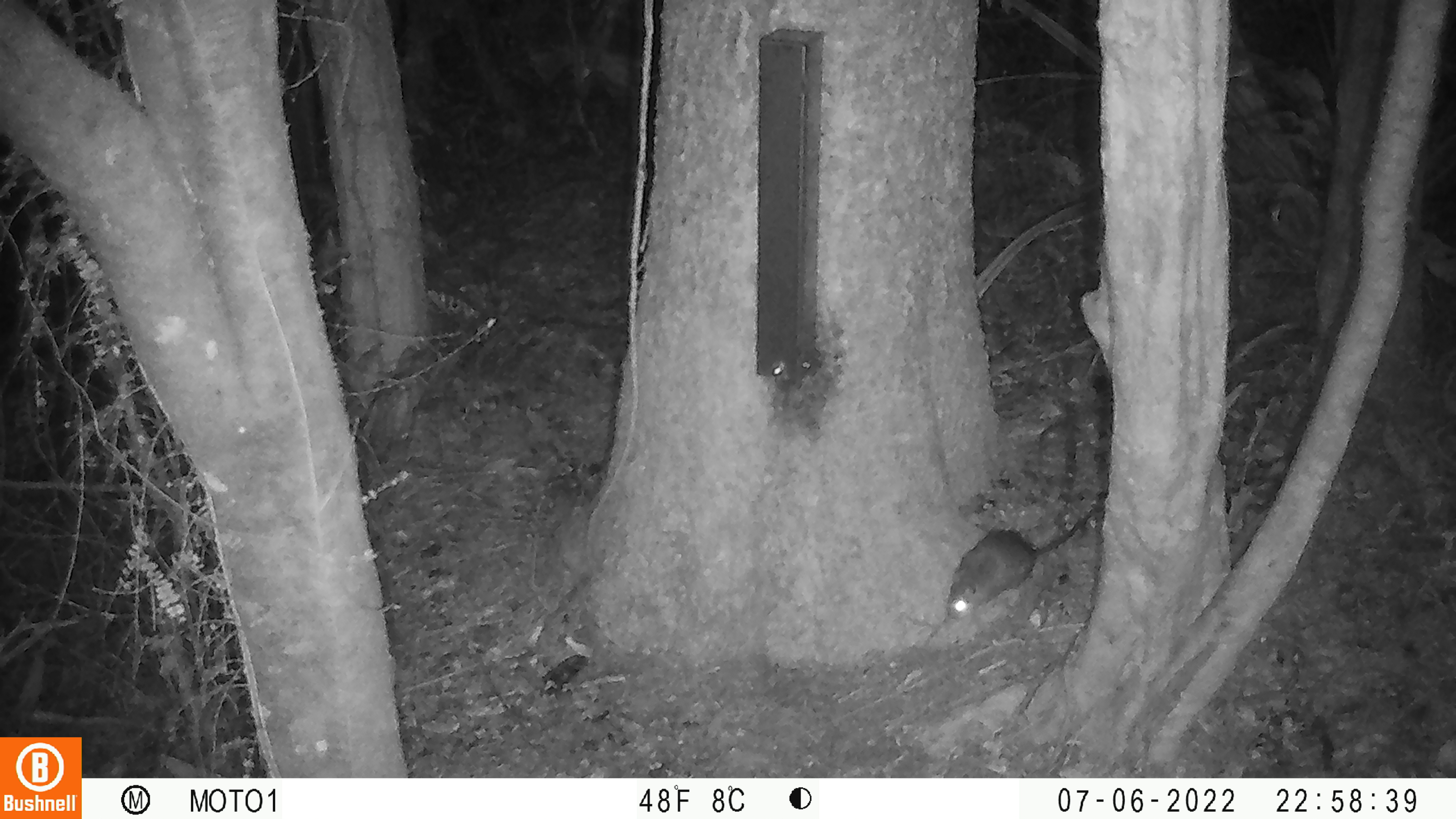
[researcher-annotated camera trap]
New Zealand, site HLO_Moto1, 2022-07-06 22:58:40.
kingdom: Animalia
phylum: Chordata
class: Mammalia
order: Rodentia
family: Muridae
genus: Rattus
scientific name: Rattus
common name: rat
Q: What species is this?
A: Rat (Rattus).